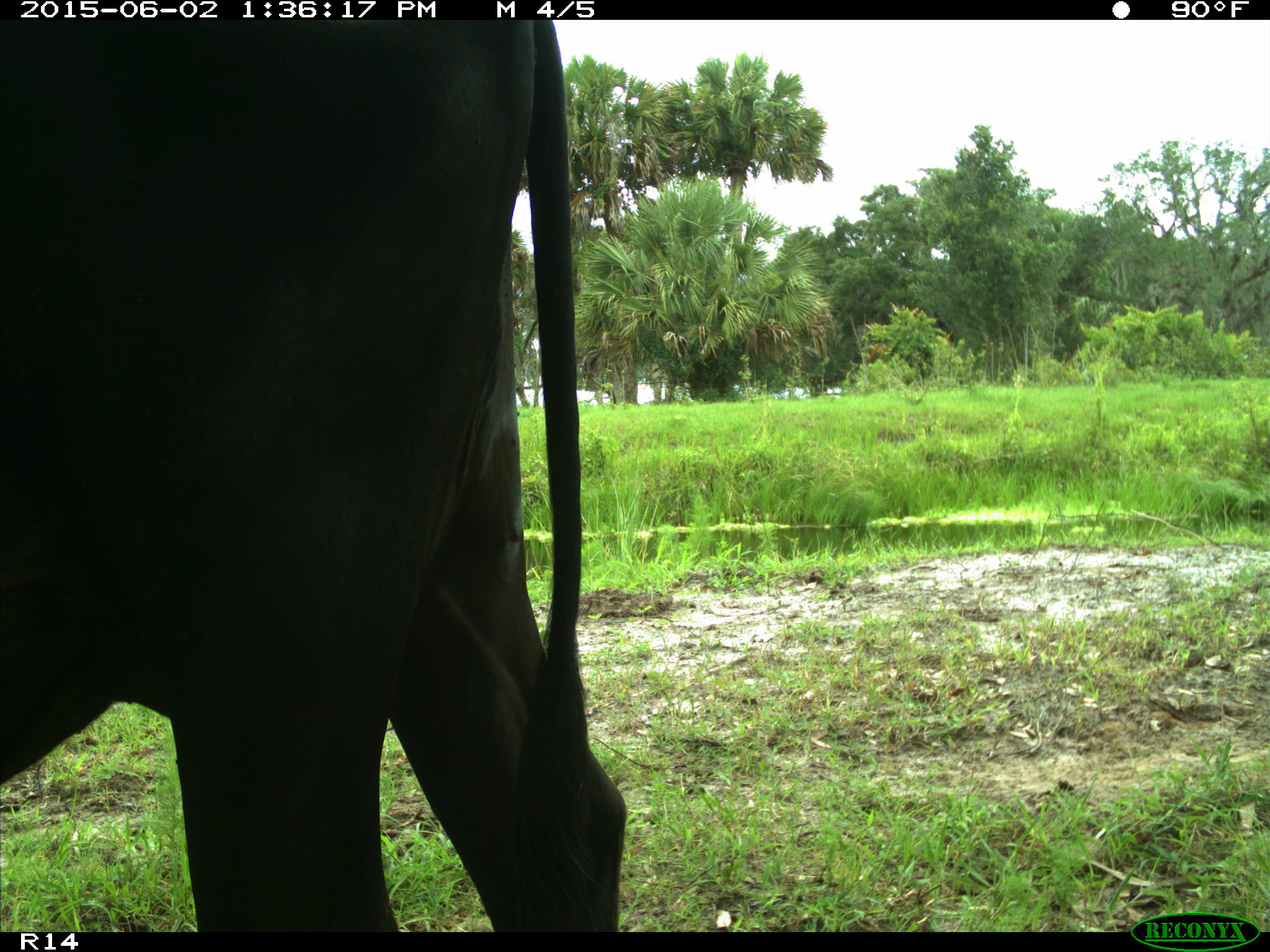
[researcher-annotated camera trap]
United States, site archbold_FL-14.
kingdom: Animalia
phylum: Chordata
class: Mammalia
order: Artiodactyla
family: Bovidae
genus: Bos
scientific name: Bos taurus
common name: domestic cow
Bos taurus (domestic cow).